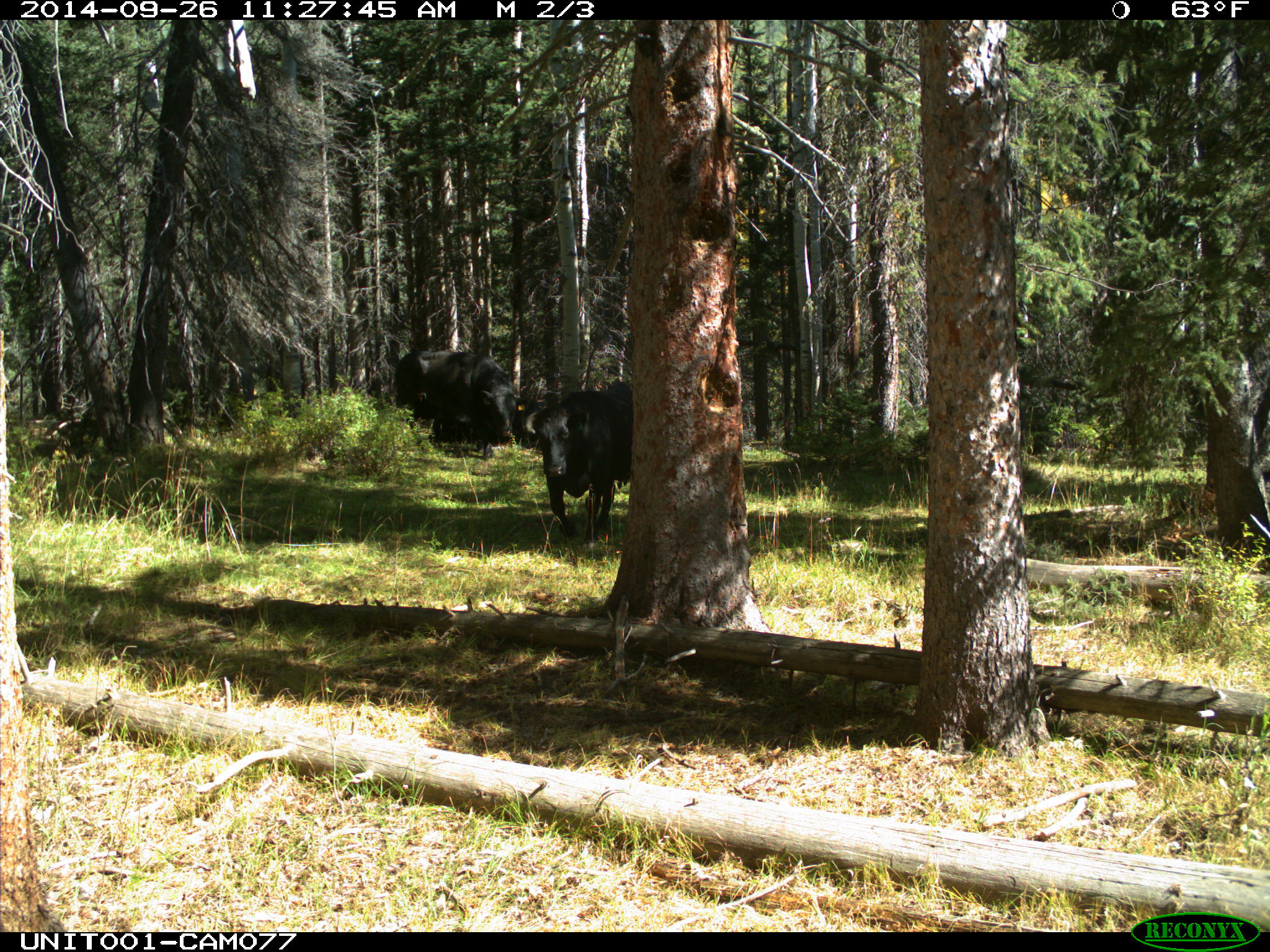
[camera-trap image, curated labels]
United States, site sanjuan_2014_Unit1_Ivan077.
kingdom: Animalia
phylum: Chordata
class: Mammalia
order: Artiodactyla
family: Bovidae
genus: Bos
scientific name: Bos taurus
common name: domestic cow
Bos taurus (domestic cow).